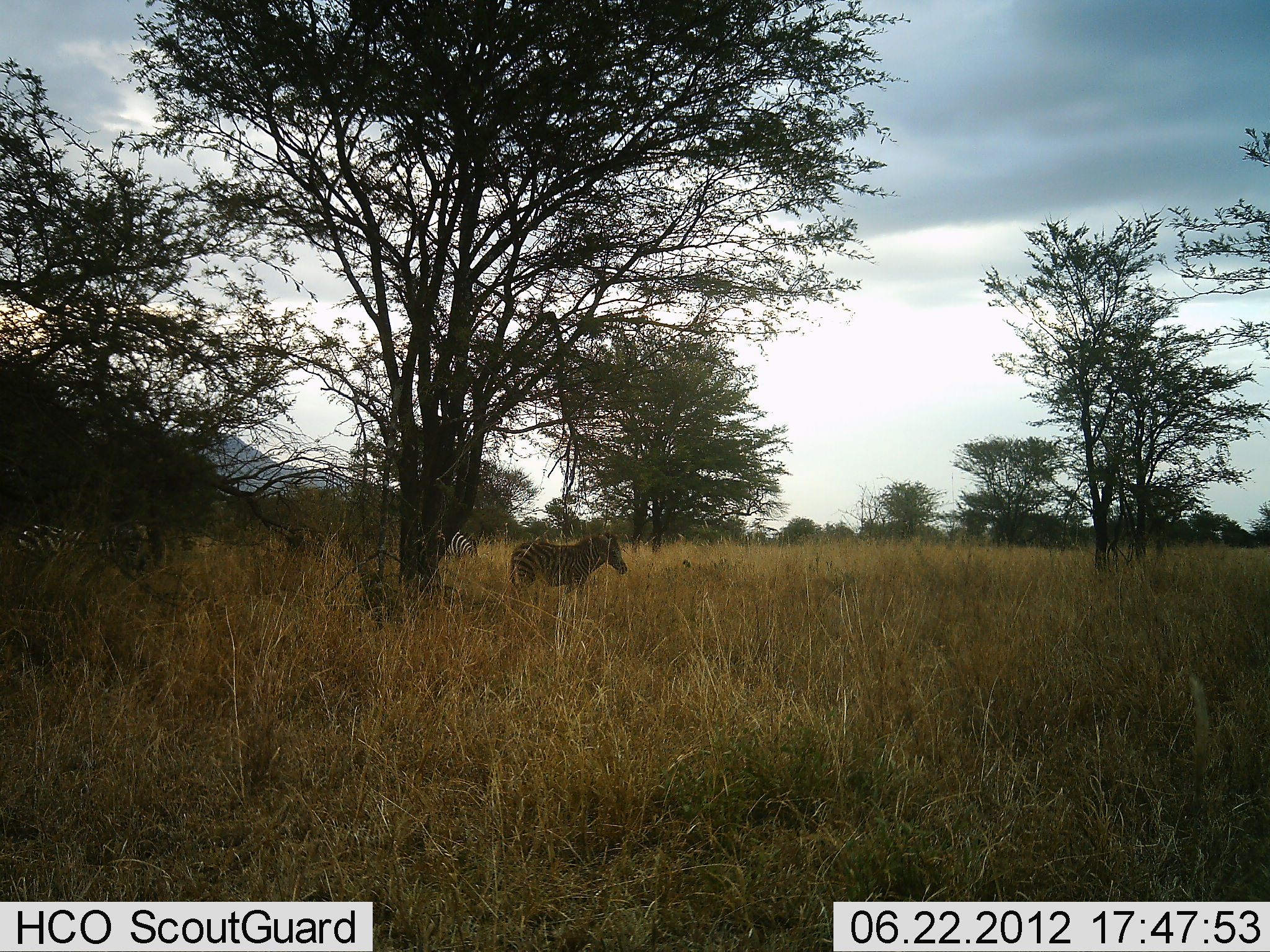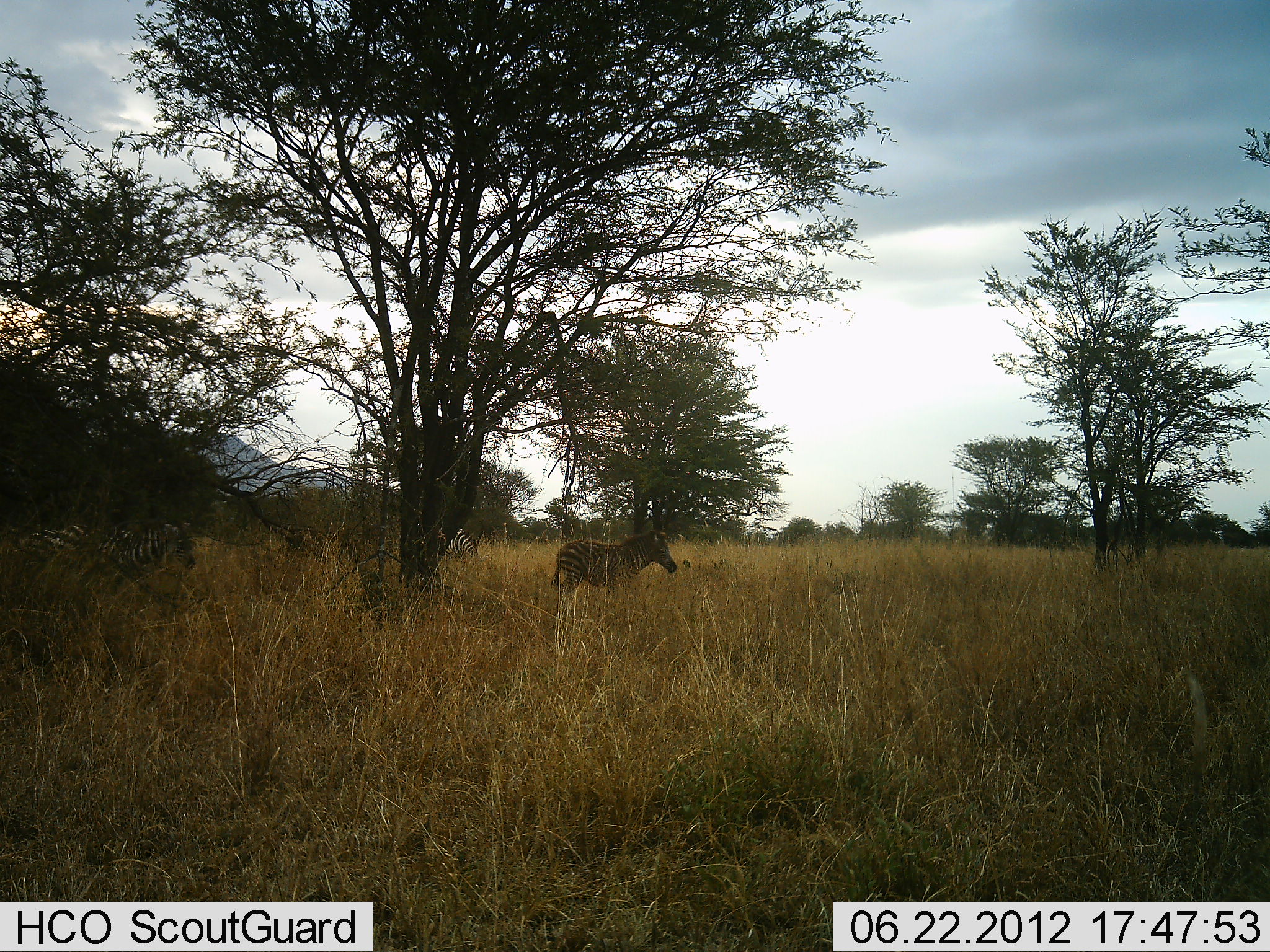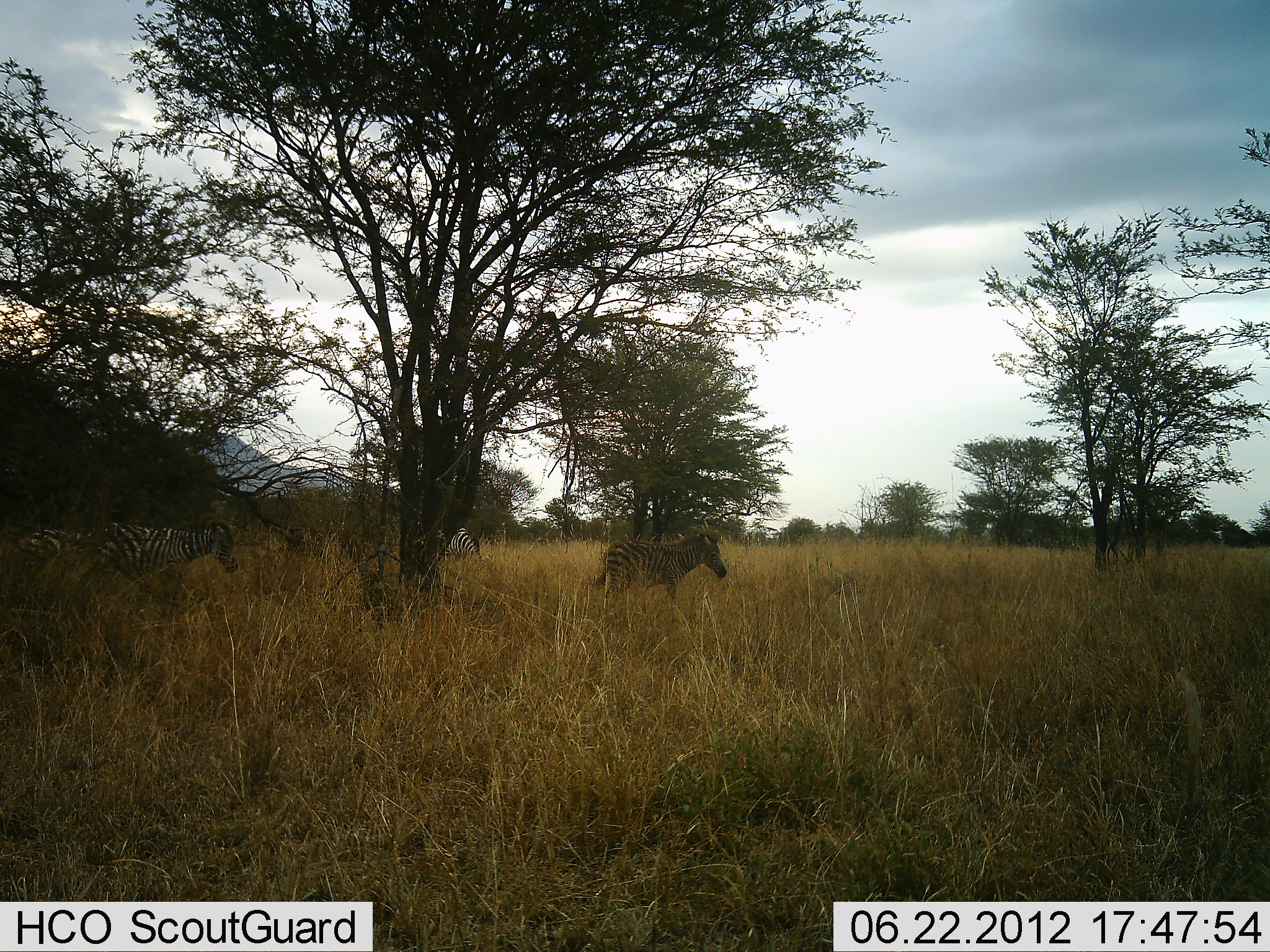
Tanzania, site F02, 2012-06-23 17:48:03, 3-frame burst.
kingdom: Animalia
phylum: Chordata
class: Mammalia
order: Perissodactyla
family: Equidae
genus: Equus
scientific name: Equus quagga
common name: plains zebra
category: zebra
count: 4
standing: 30%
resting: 0%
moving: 100%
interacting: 0%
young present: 20%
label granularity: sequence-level